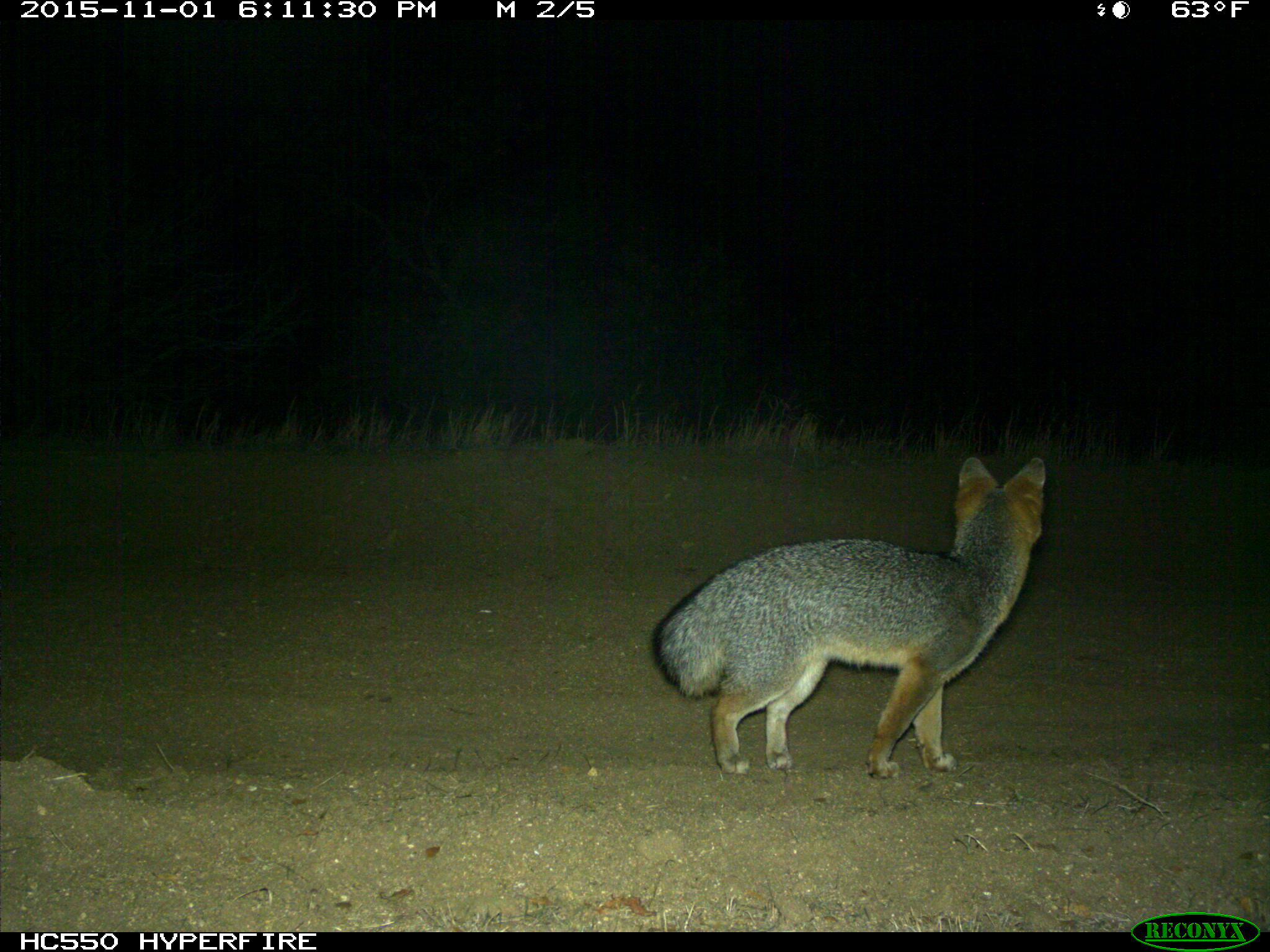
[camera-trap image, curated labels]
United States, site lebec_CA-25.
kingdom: Animalia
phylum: Chordata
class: Mammalia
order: Carnivora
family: Canidae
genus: Urocyon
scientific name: Urocyon cinereoargenteus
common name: gray fox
Urocyon cinereoargenteus (gray fox).